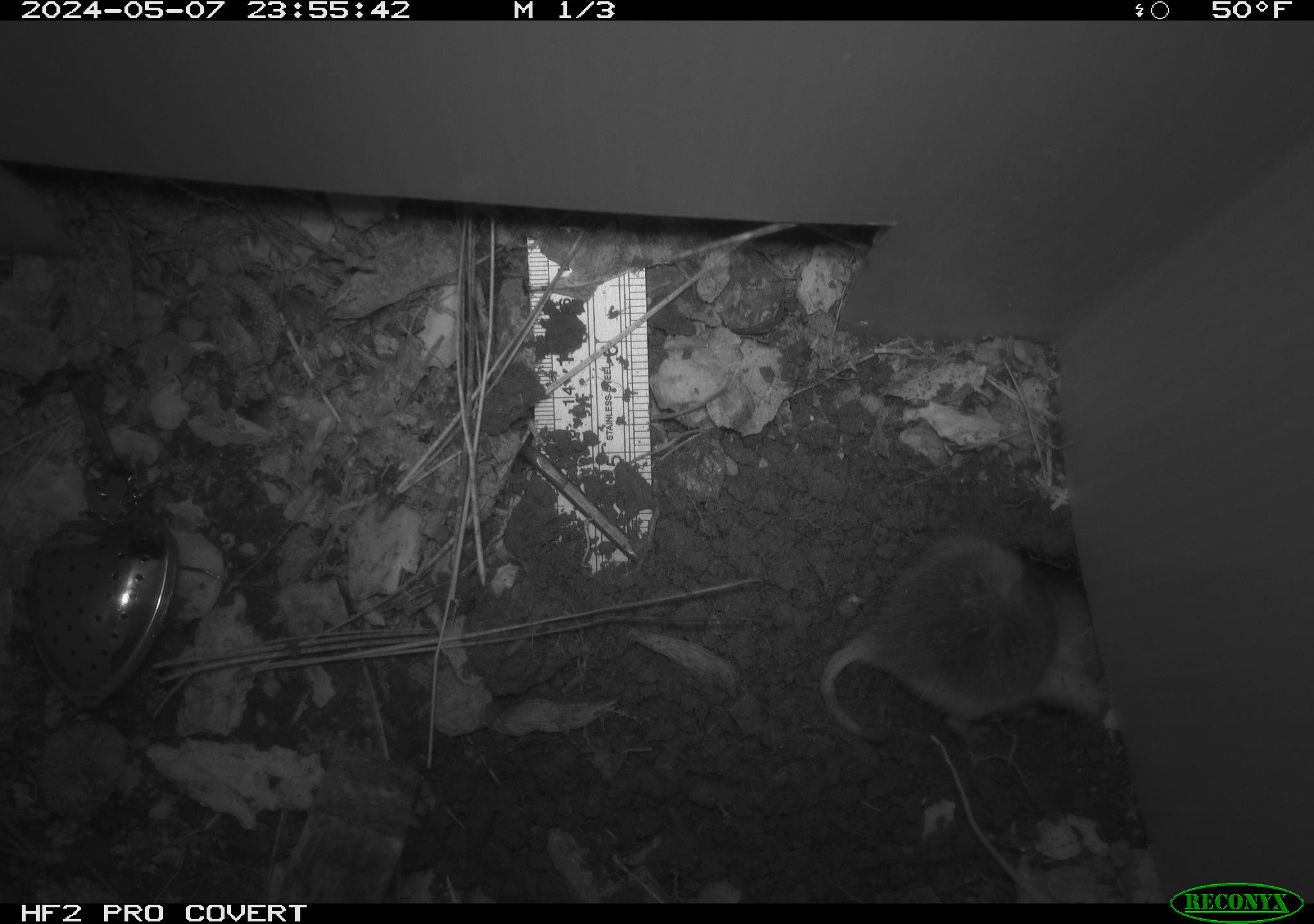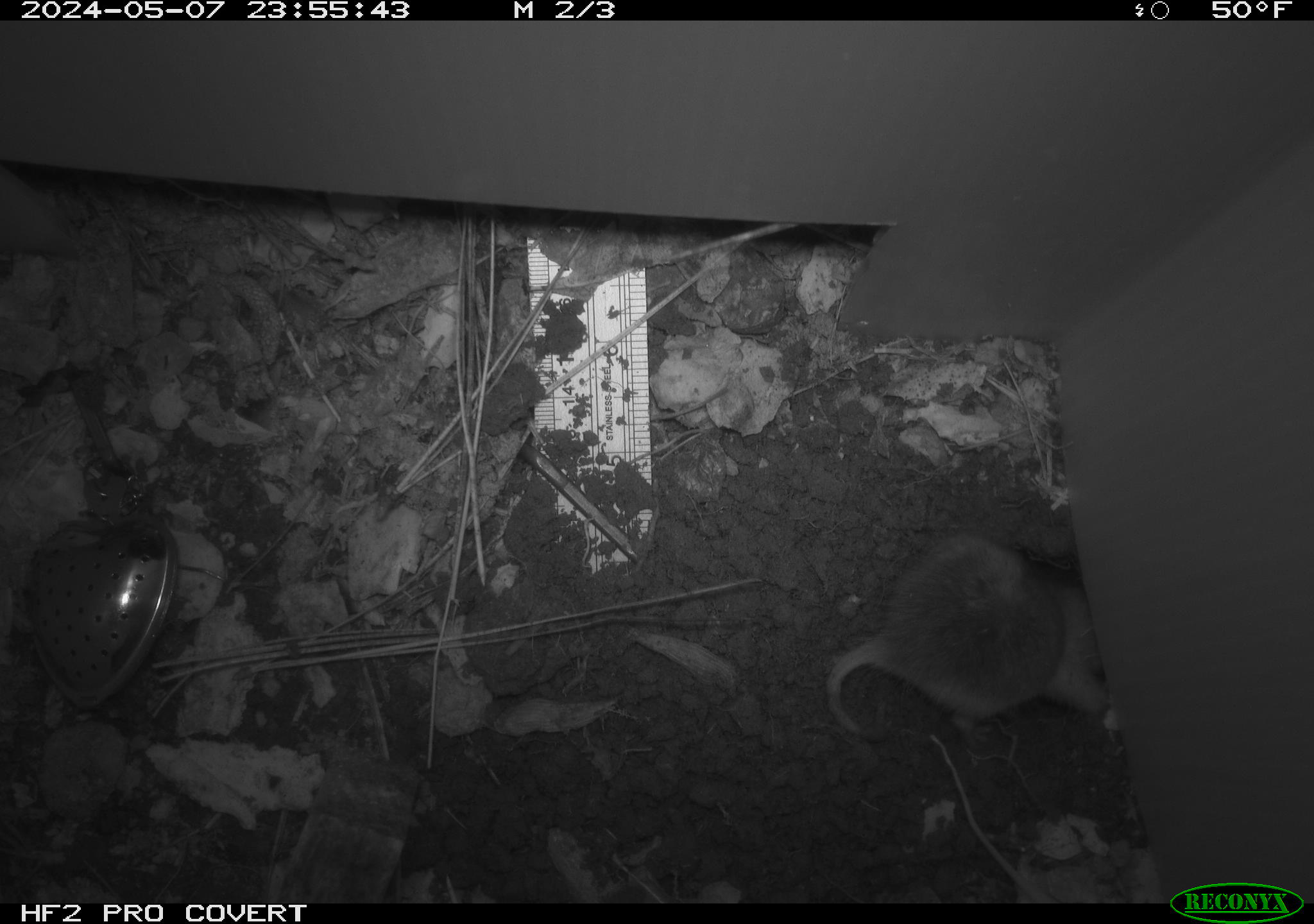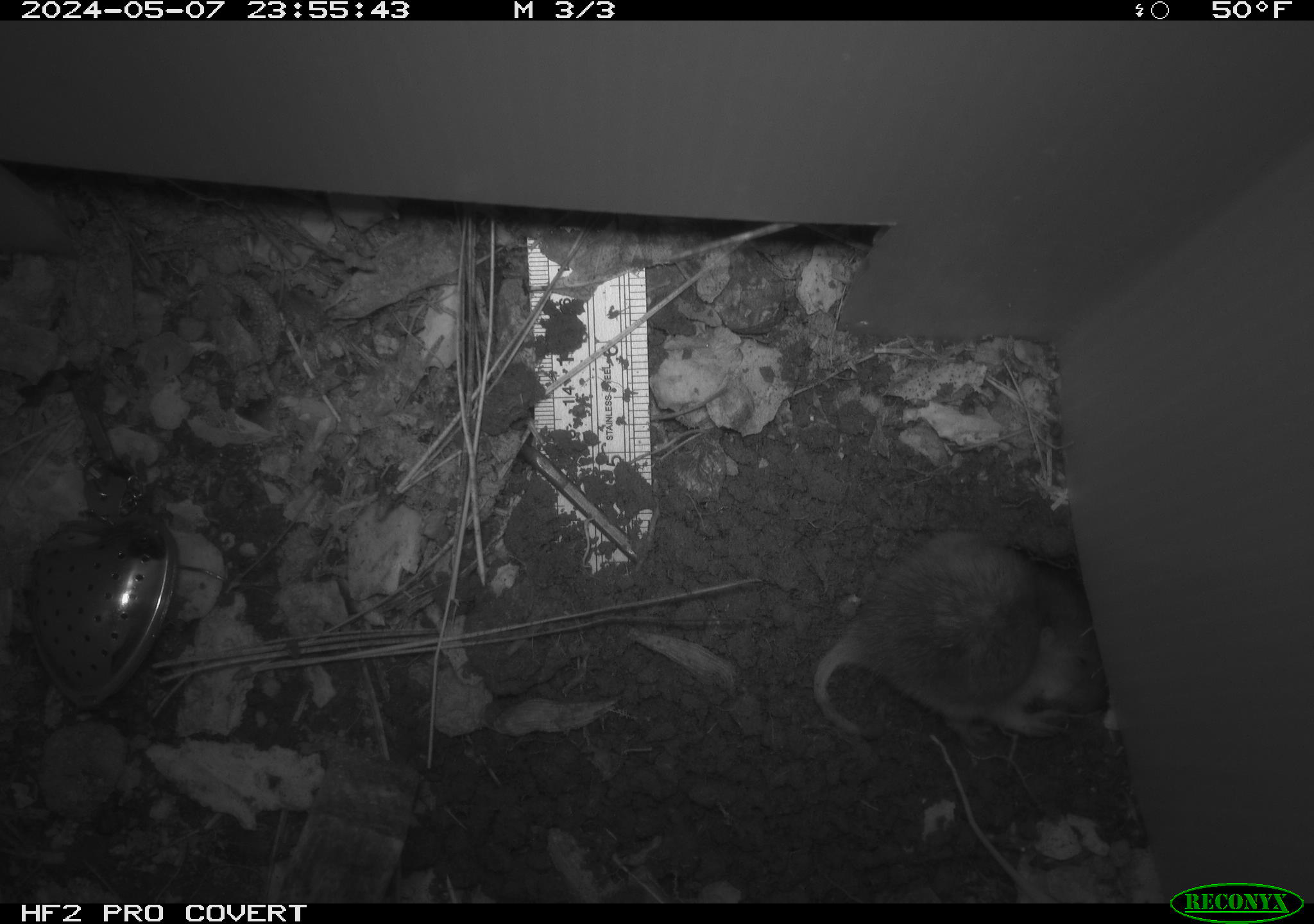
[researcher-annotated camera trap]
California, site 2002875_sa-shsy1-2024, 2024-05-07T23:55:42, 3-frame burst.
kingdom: Animalia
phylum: Chordata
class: Mammalia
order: Rodentia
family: Geomyidae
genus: Thomomys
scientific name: Thomomys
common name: smooth-toothed pocket gophers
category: thomomys species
Thomomys species (smooth-toothed pocket gophers) (Thomomys).